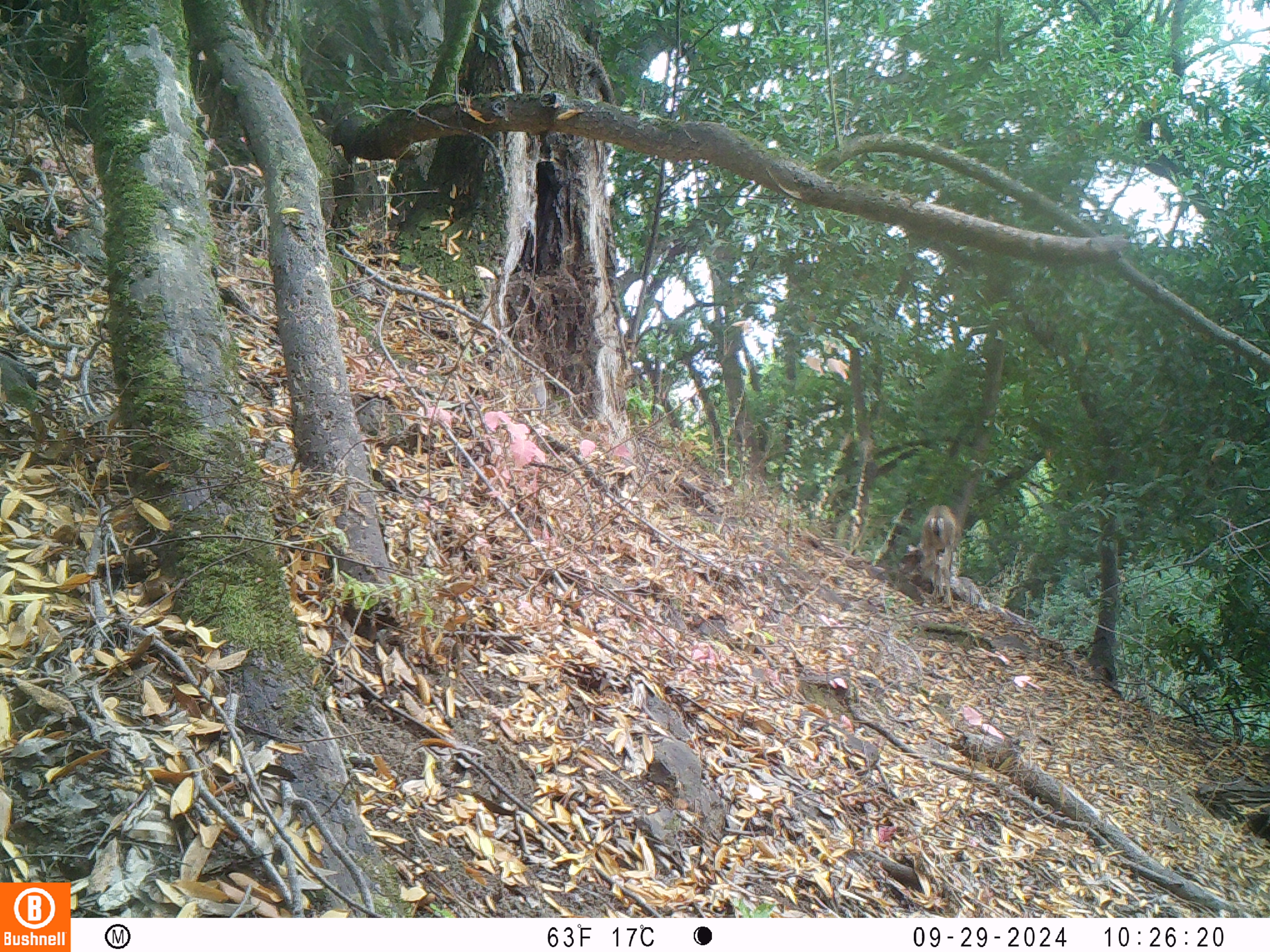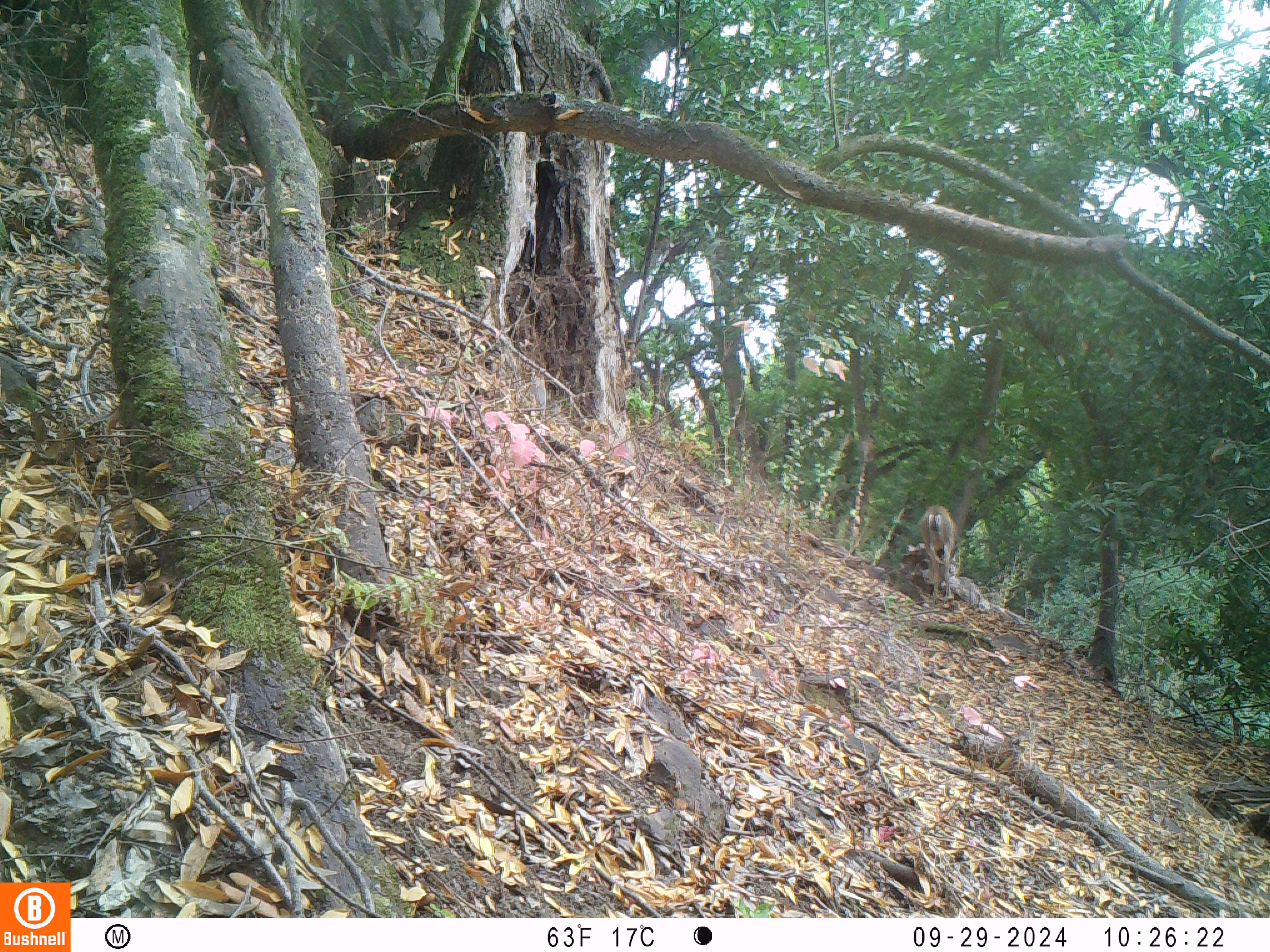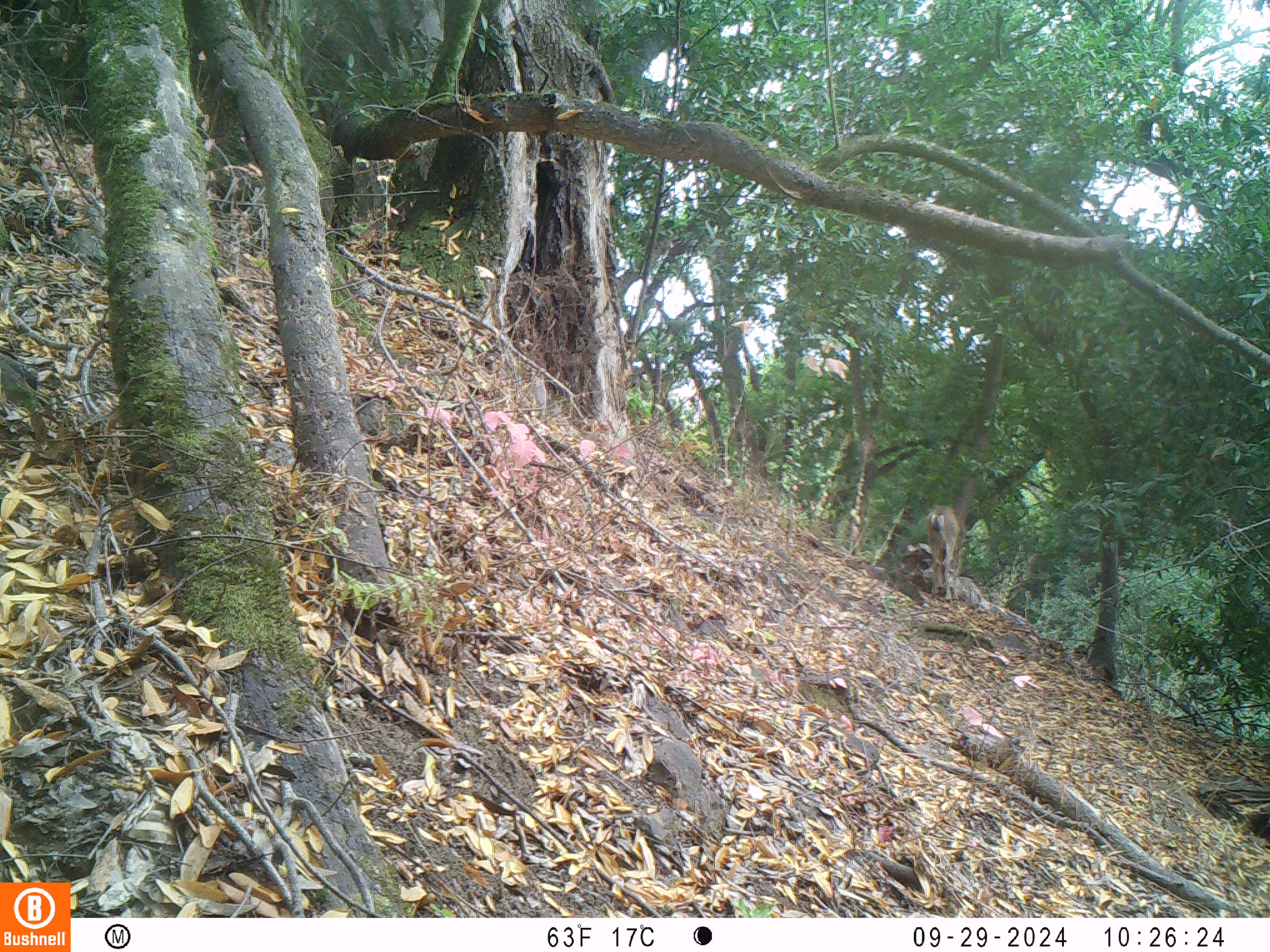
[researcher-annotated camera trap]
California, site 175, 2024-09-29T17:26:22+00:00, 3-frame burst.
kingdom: Animalia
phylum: Chordata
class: Mammalia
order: Artiodactyla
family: Cervidae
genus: Odocoileus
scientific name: Odocoileus hemionus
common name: mule deer